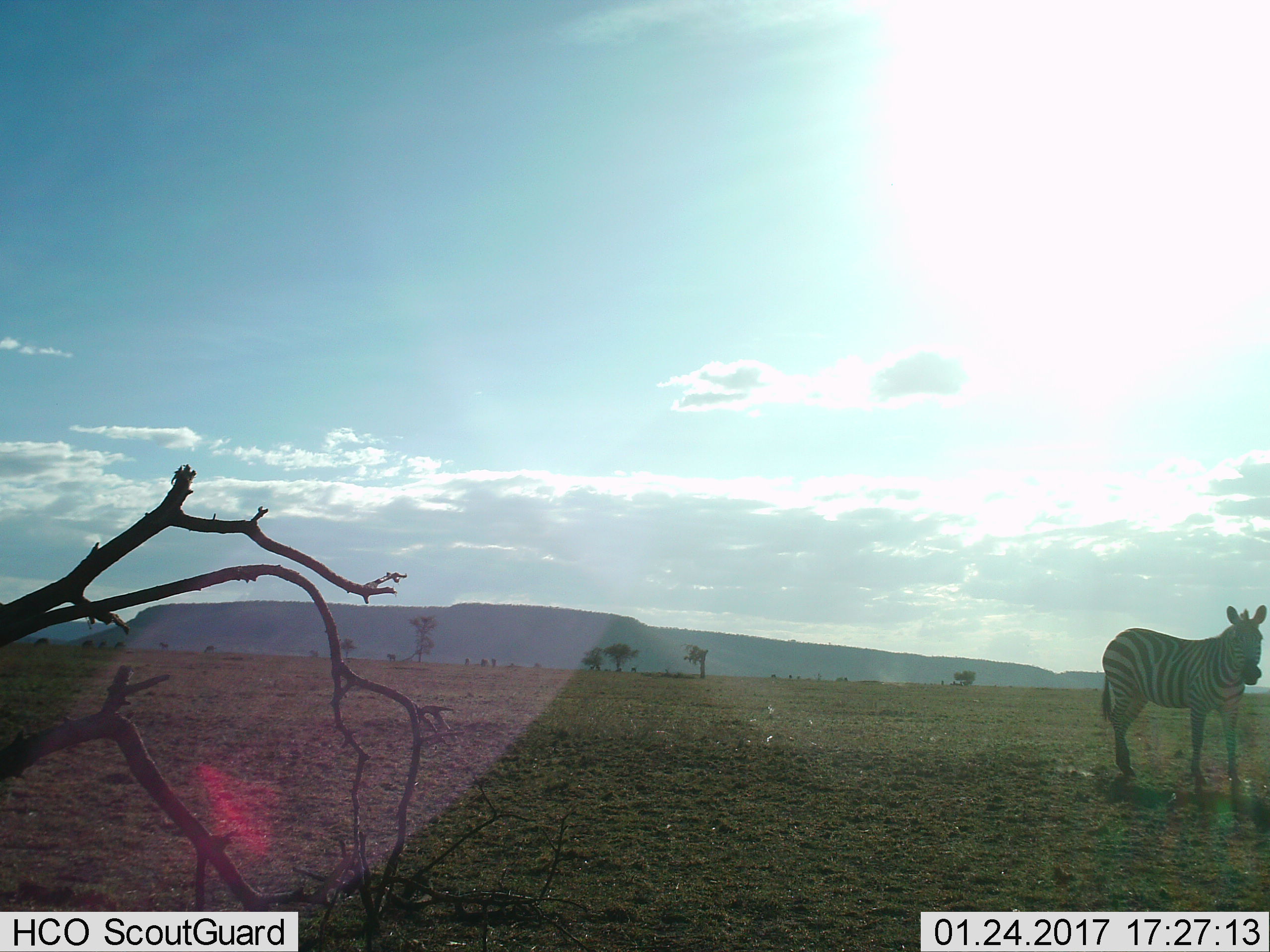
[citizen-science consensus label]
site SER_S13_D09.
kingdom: Animalia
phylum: Chordata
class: Mammalia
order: Perissodactyla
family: Equidae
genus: Equus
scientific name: Equus quagga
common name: plains zebra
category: zebraplains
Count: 1.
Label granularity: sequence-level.